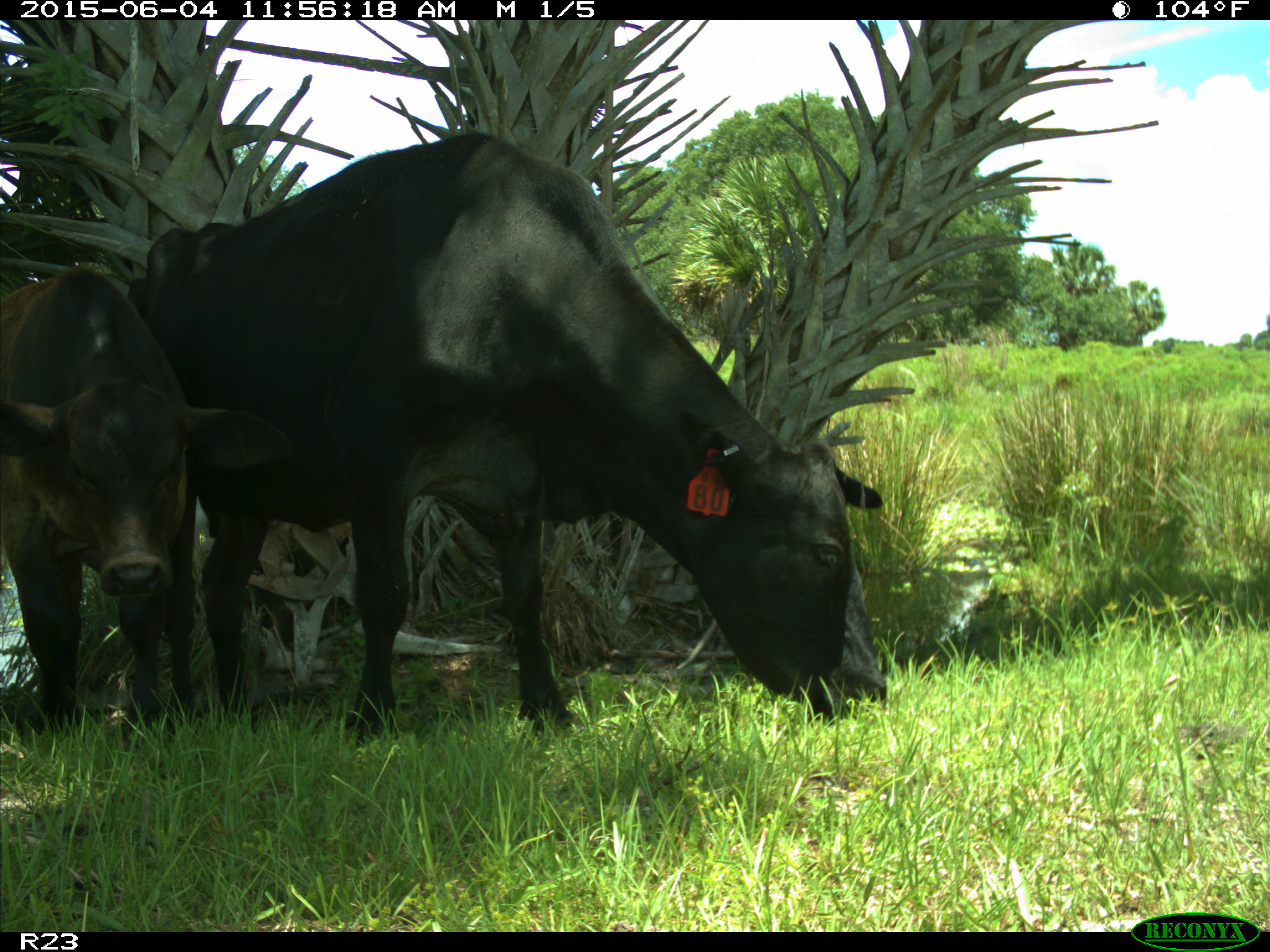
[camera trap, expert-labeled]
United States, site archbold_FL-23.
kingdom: Animalia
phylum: Chordata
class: Mammalia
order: Artiodactyla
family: Bovidae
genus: Bos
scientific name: Bos taurus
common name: domestic cow